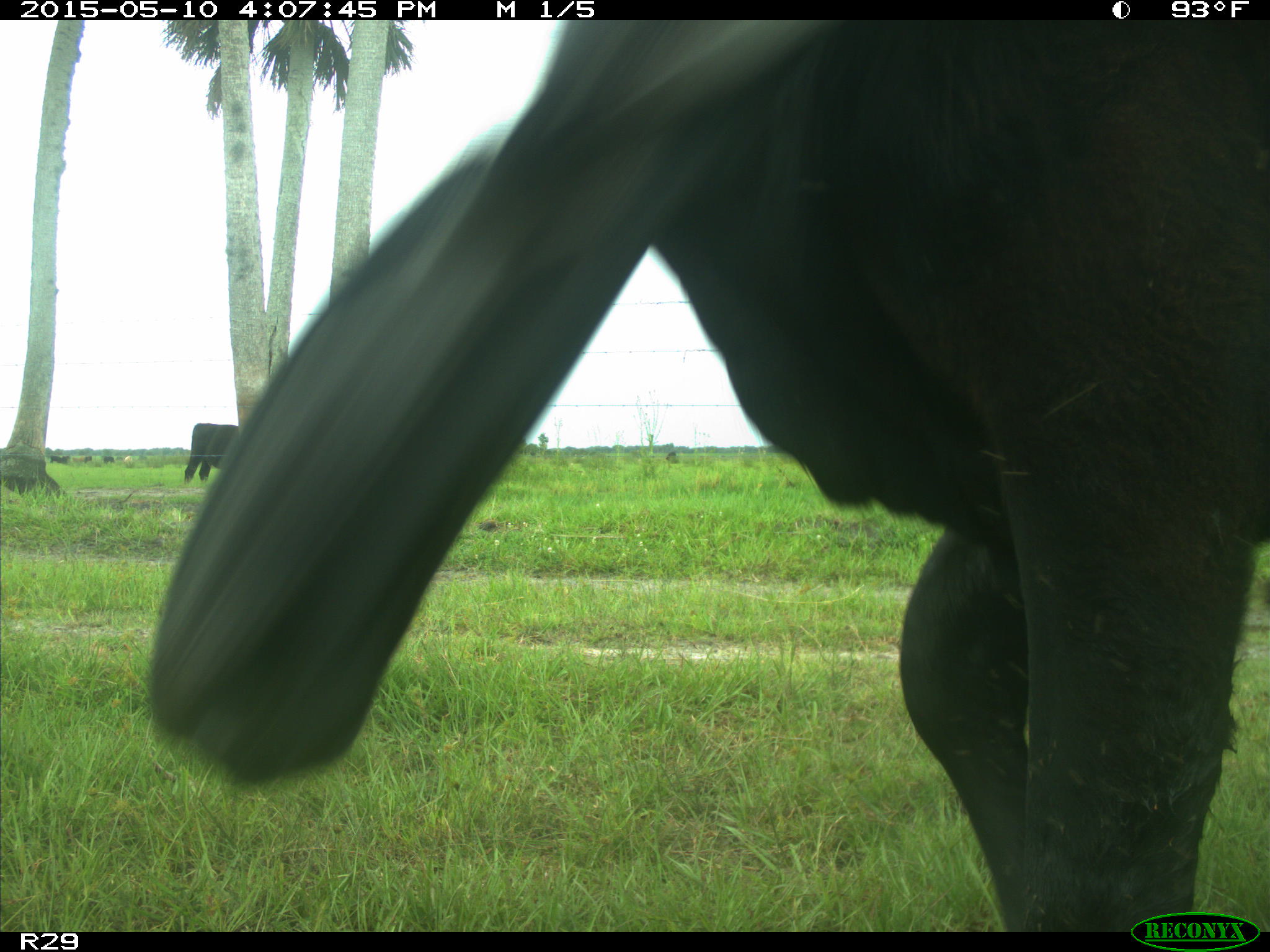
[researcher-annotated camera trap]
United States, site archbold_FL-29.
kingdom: Animalia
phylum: Chordata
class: Mammalia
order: Artiodactyla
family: Bovidae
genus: Bos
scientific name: Bos taurus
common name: domestic cow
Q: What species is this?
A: Bos taurus (domestic cow).